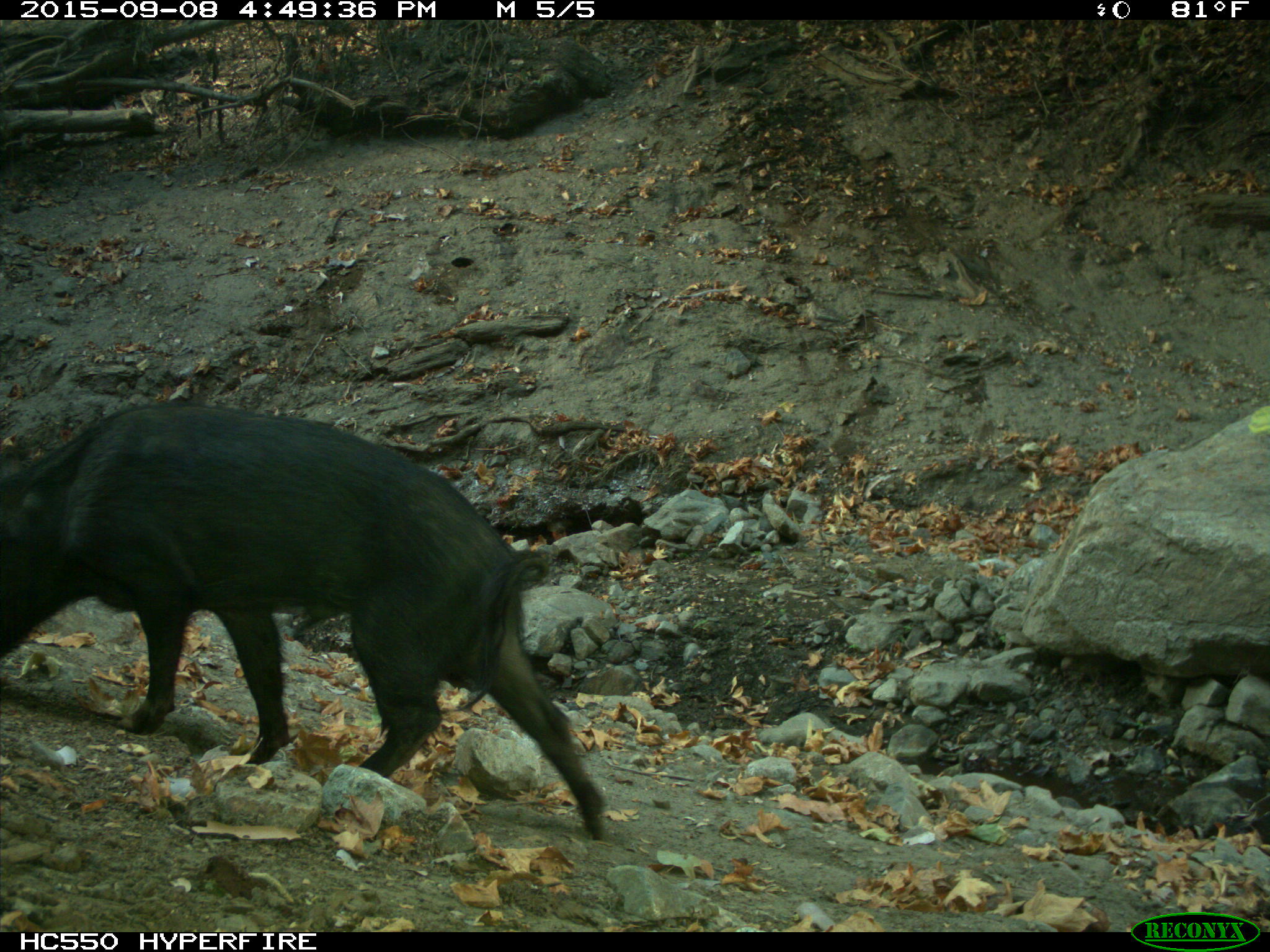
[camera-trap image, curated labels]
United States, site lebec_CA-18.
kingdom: Animalia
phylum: Chordata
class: Mammalia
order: Artiodactyla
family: Suidae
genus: Sus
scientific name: Sus scrofa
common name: wild boar